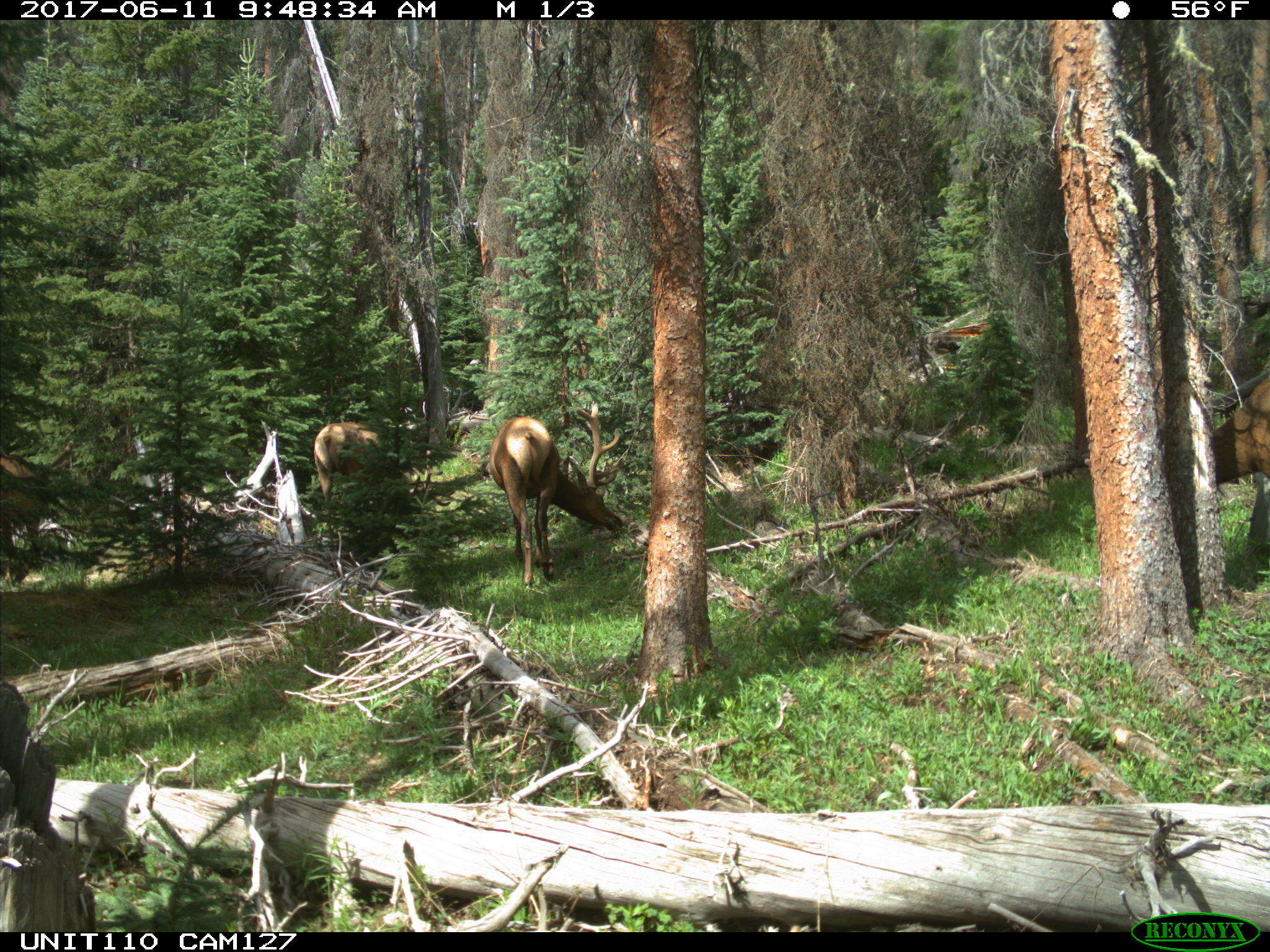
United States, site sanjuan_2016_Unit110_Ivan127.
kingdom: Animalia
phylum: Chordata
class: Mammalia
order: Artiodactyla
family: Cervidae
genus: Cervus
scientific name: Cervus elaphus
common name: red deer